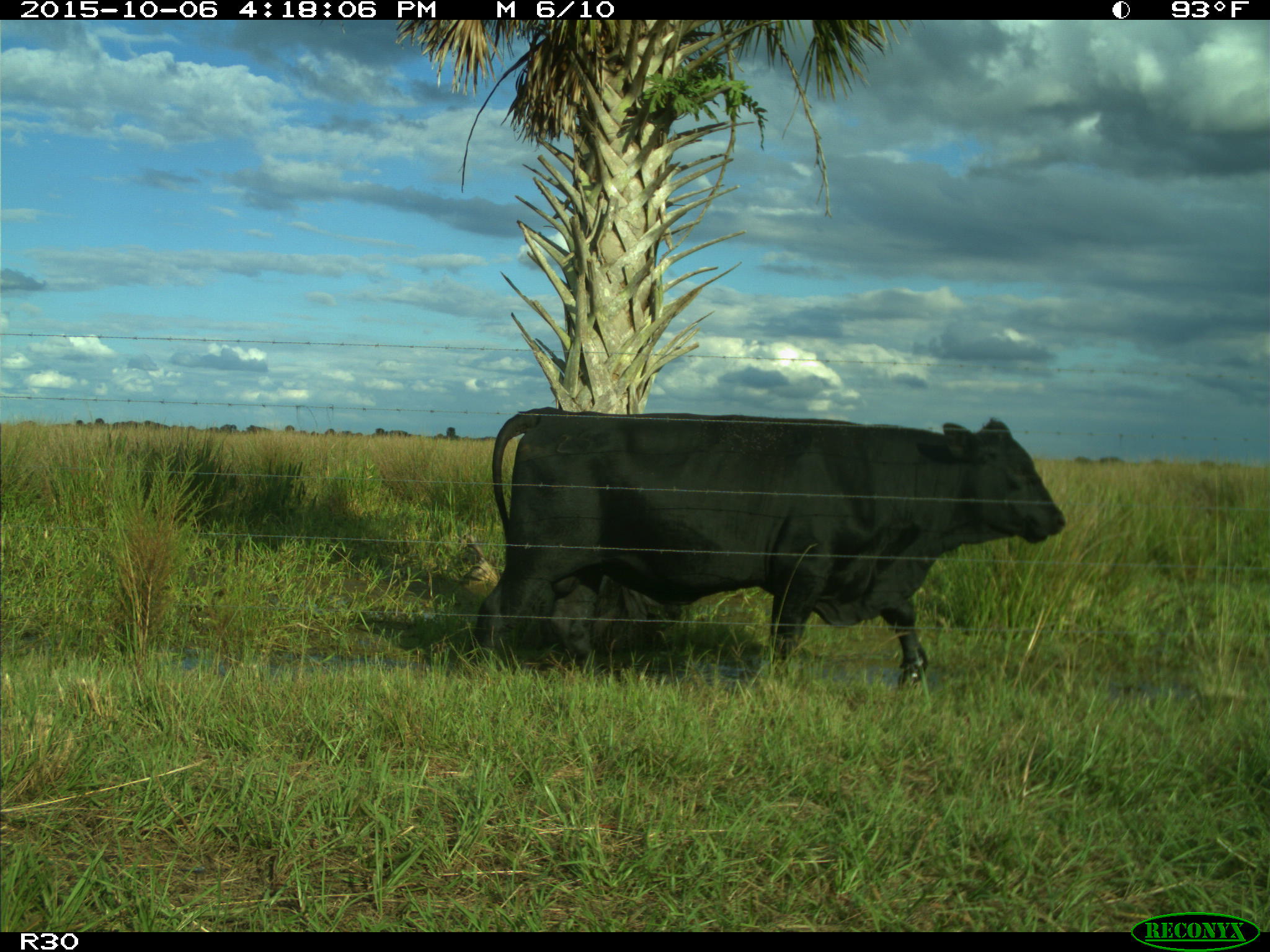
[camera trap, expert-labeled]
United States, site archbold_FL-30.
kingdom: Animalia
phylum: Chordata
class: Mammalia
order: Artiodactyla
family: Bovidae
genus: Bos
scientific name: Bos taurus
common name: domestic cow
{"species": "Bos taurus (domestic cow)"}